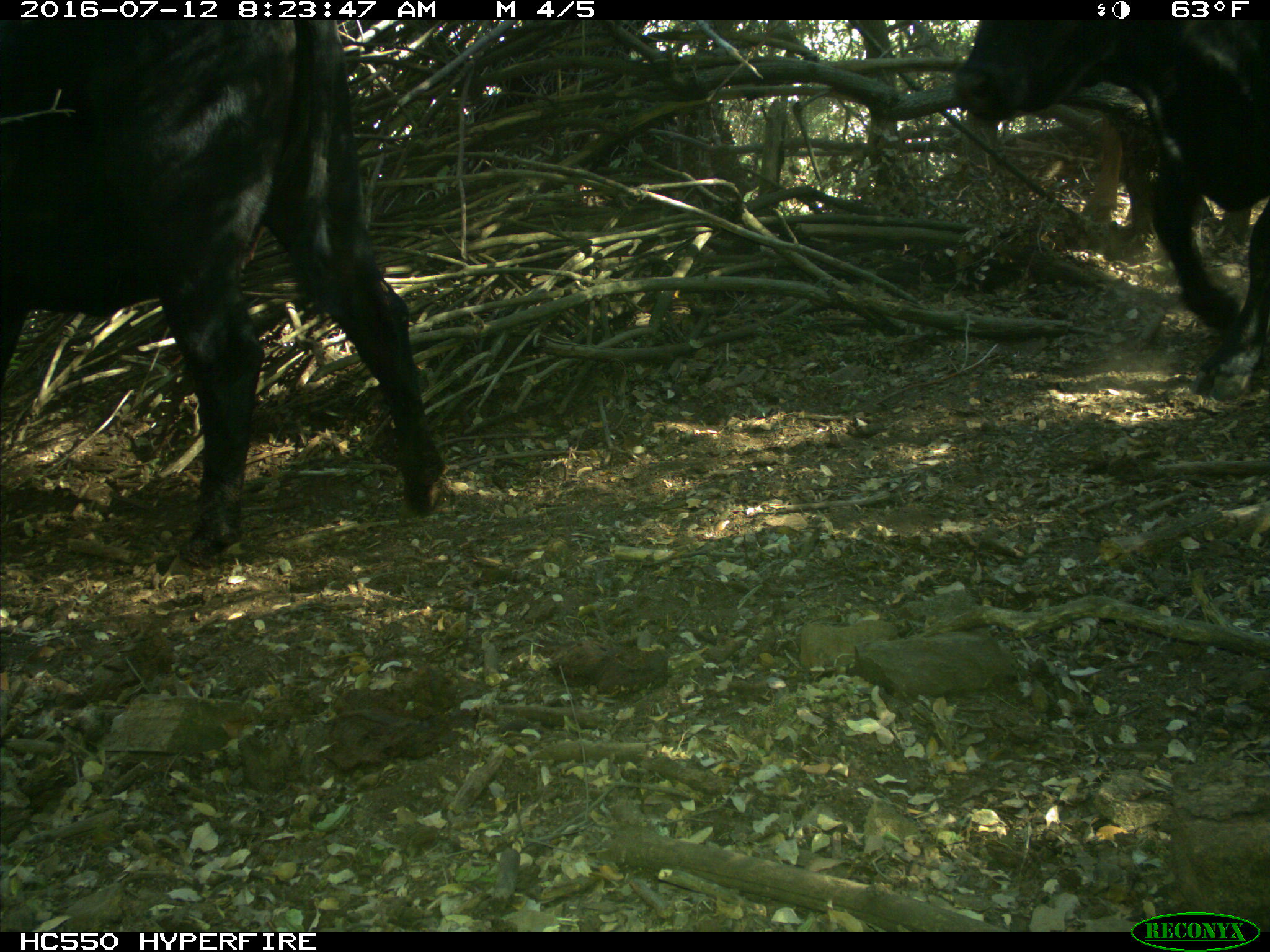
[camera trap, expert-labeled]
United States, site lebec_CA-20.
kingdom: Animalia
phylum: Chordata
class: Mammalia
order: Artiodactyla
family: Bovidae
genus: Bos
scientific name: Bos taurus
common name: domestic cow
Bos taurus (domestic cow).